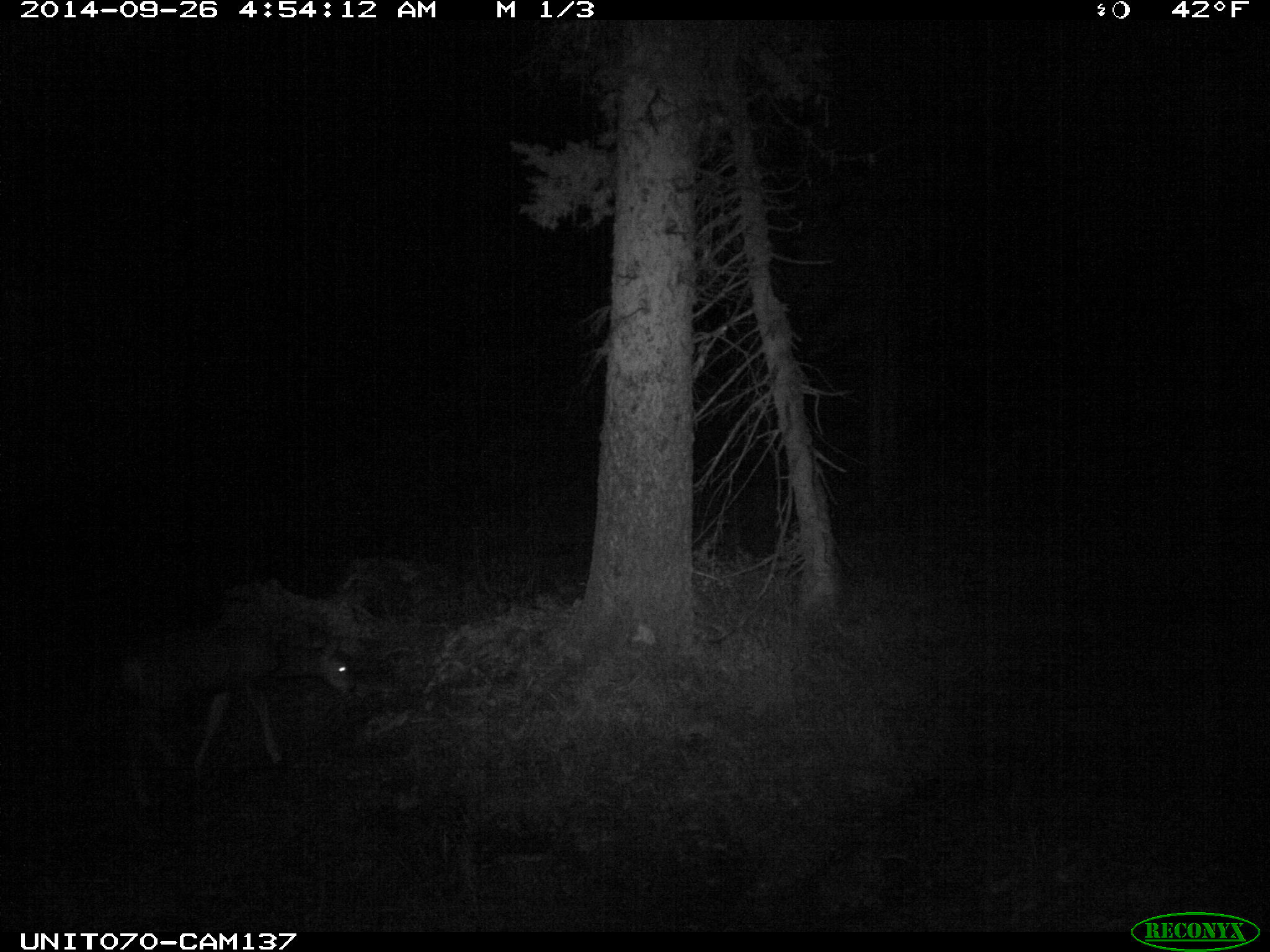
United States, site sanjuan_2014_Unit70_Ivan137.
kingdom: Animalia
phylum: Chordata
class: Mammalia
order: Artiodactyla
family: Cervidae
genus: Odocoileus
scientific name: Odocoileus hemionus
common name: mule deer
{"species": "Odocoileus hemionus (mule deer)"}